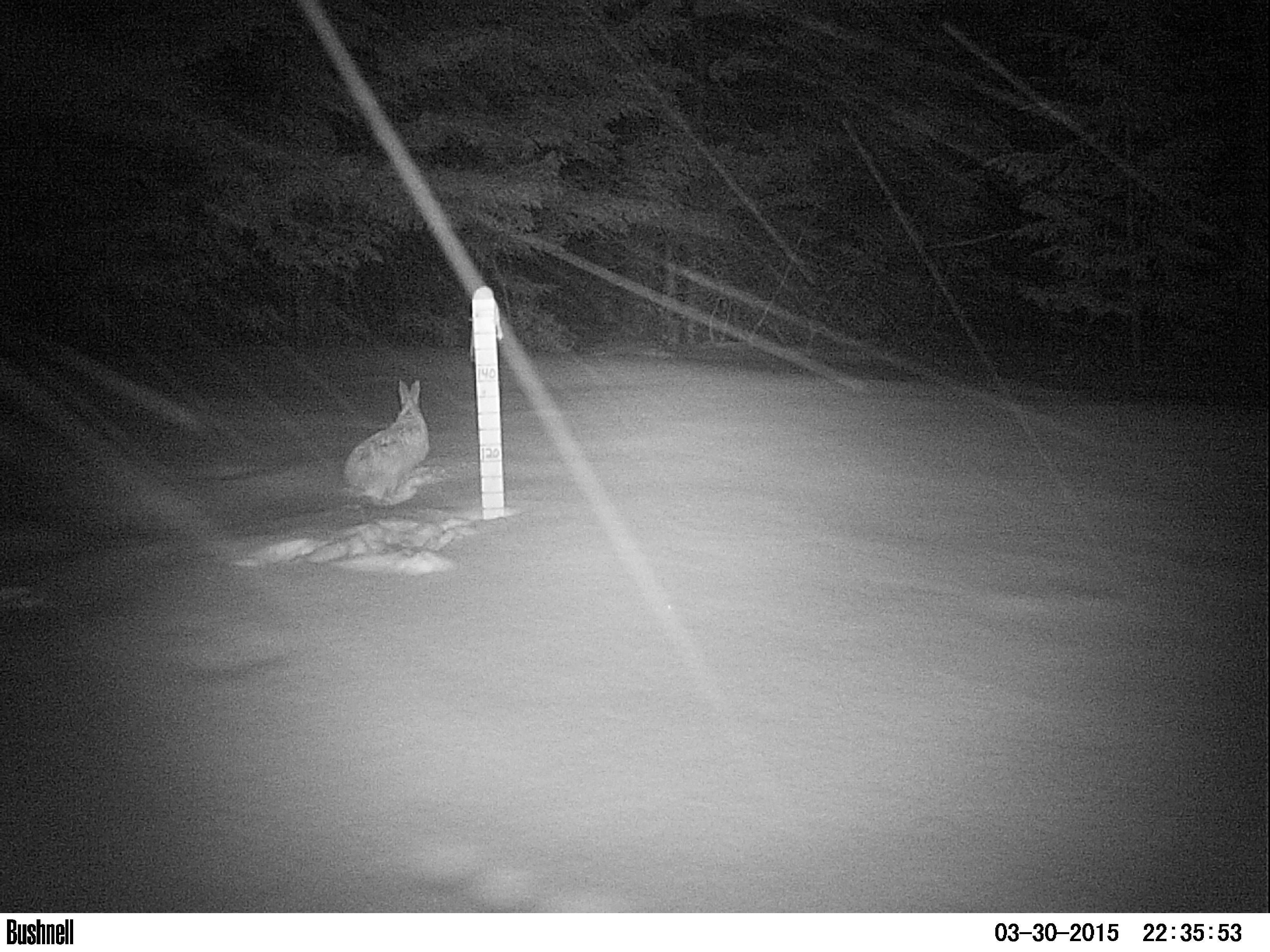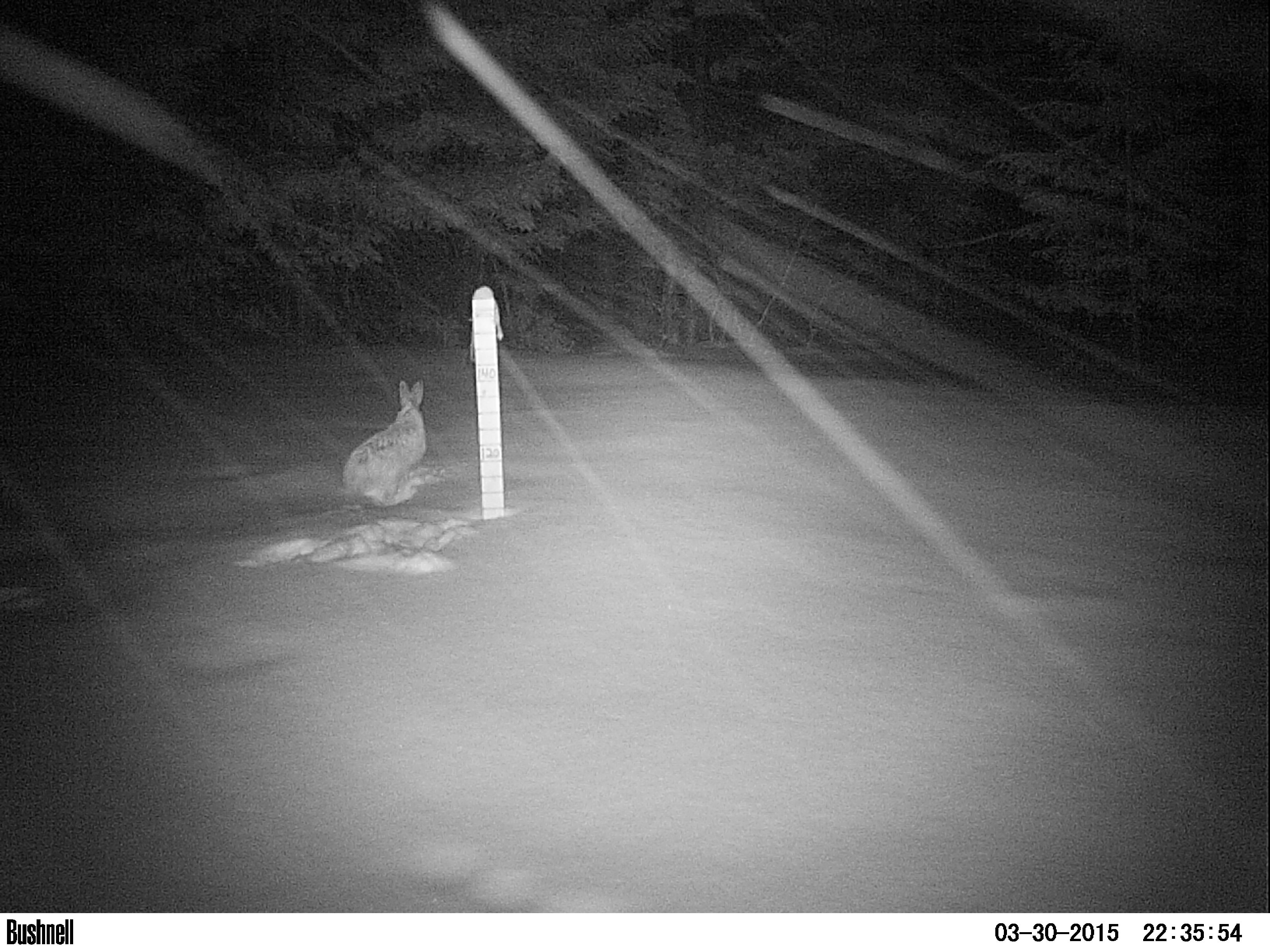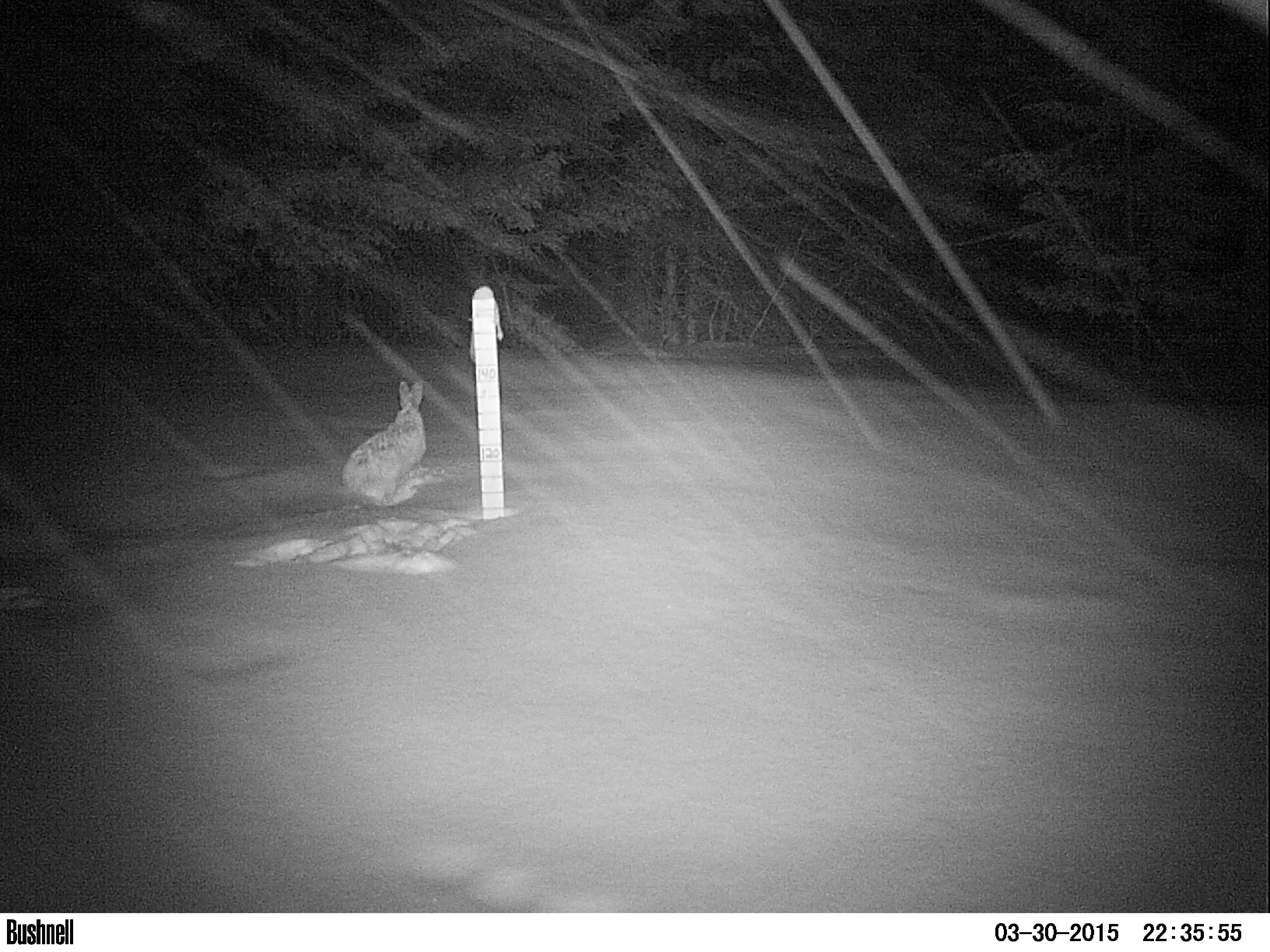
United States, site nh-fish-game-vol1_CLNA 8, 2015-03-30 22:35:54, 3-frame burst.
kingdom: Animalia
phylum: Chordata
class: Mammalia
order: Lagomorpha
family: Leporidae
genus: Lepus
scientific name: Lepus americanus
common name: snowshoe hare